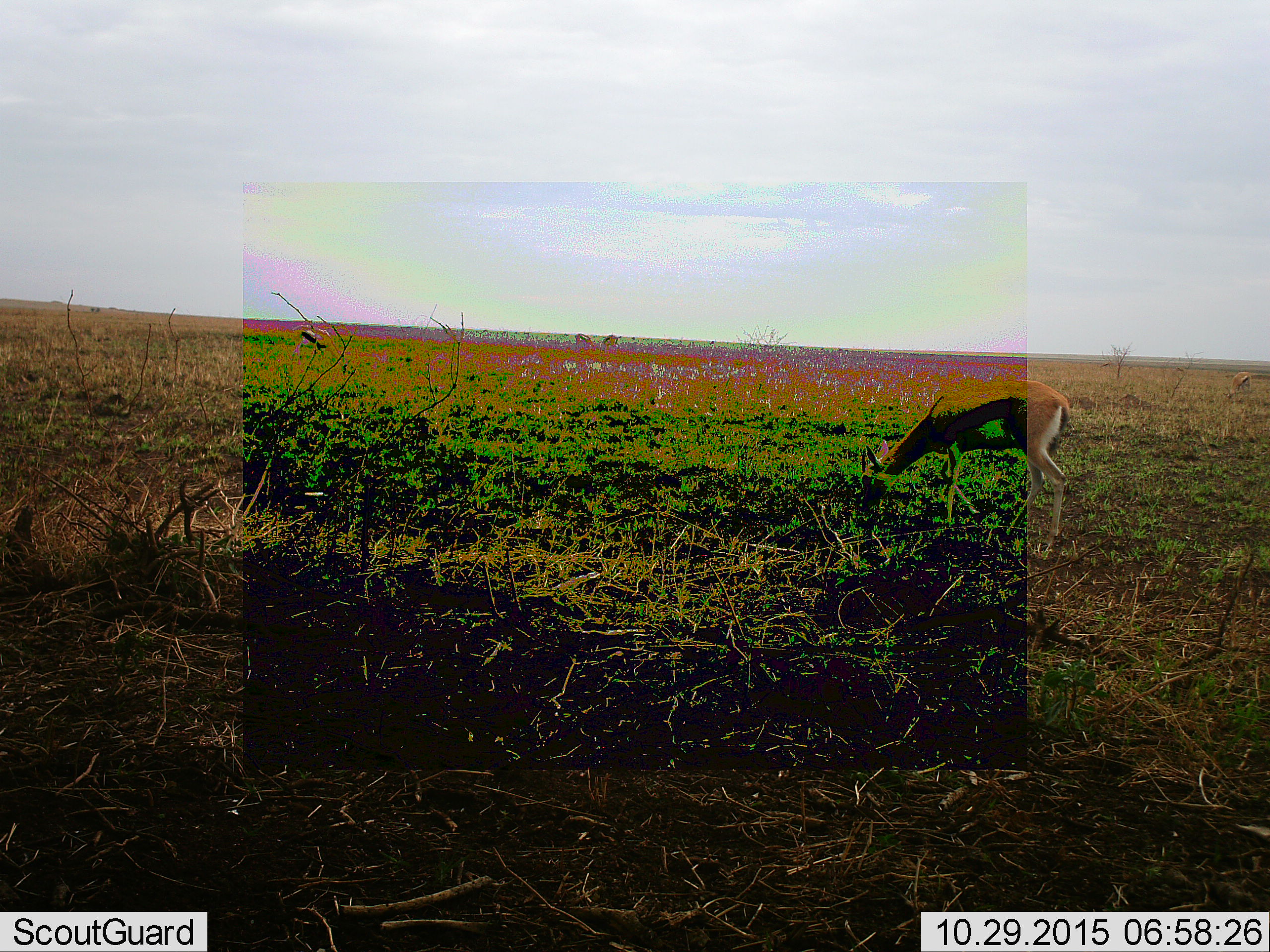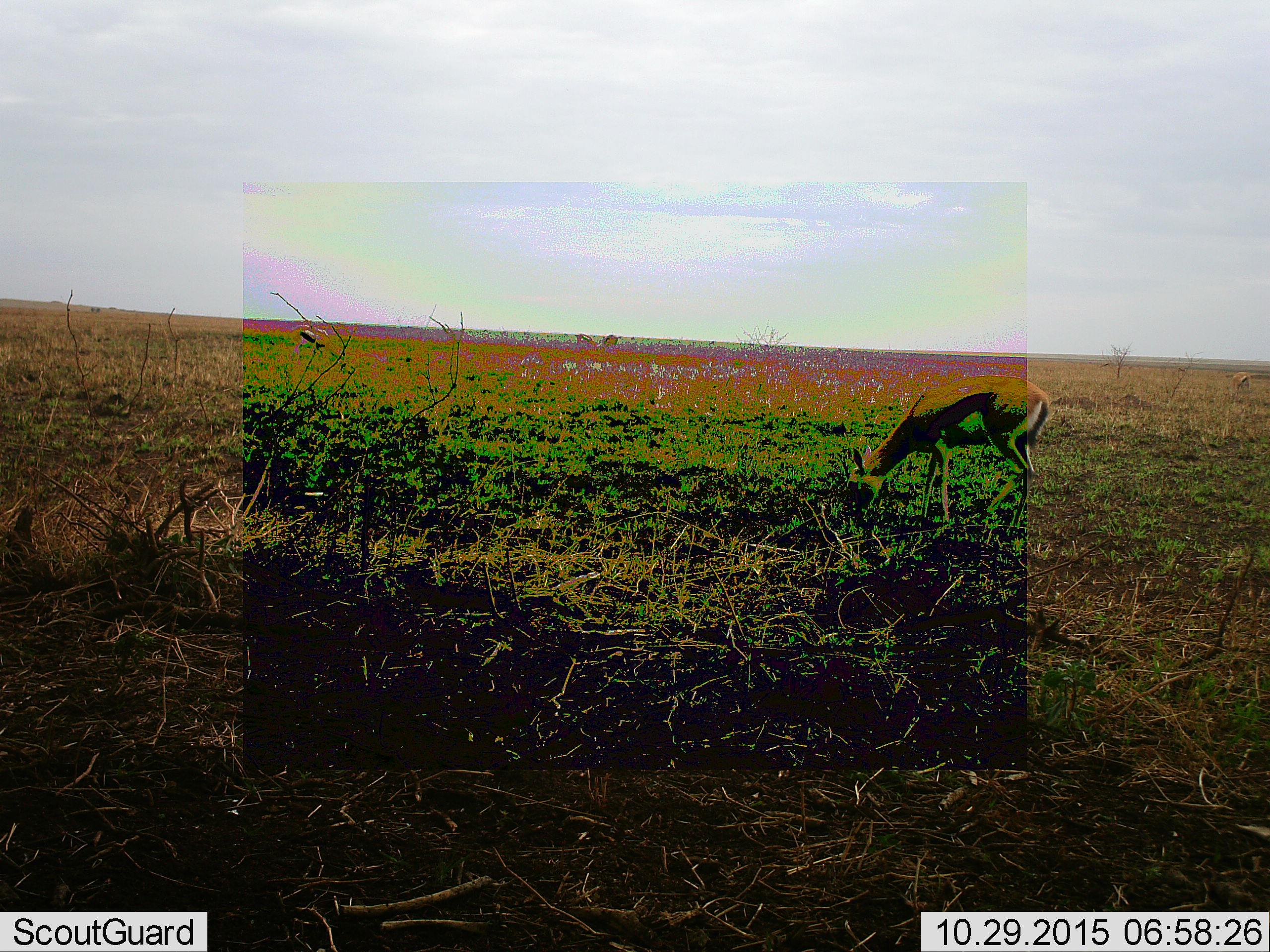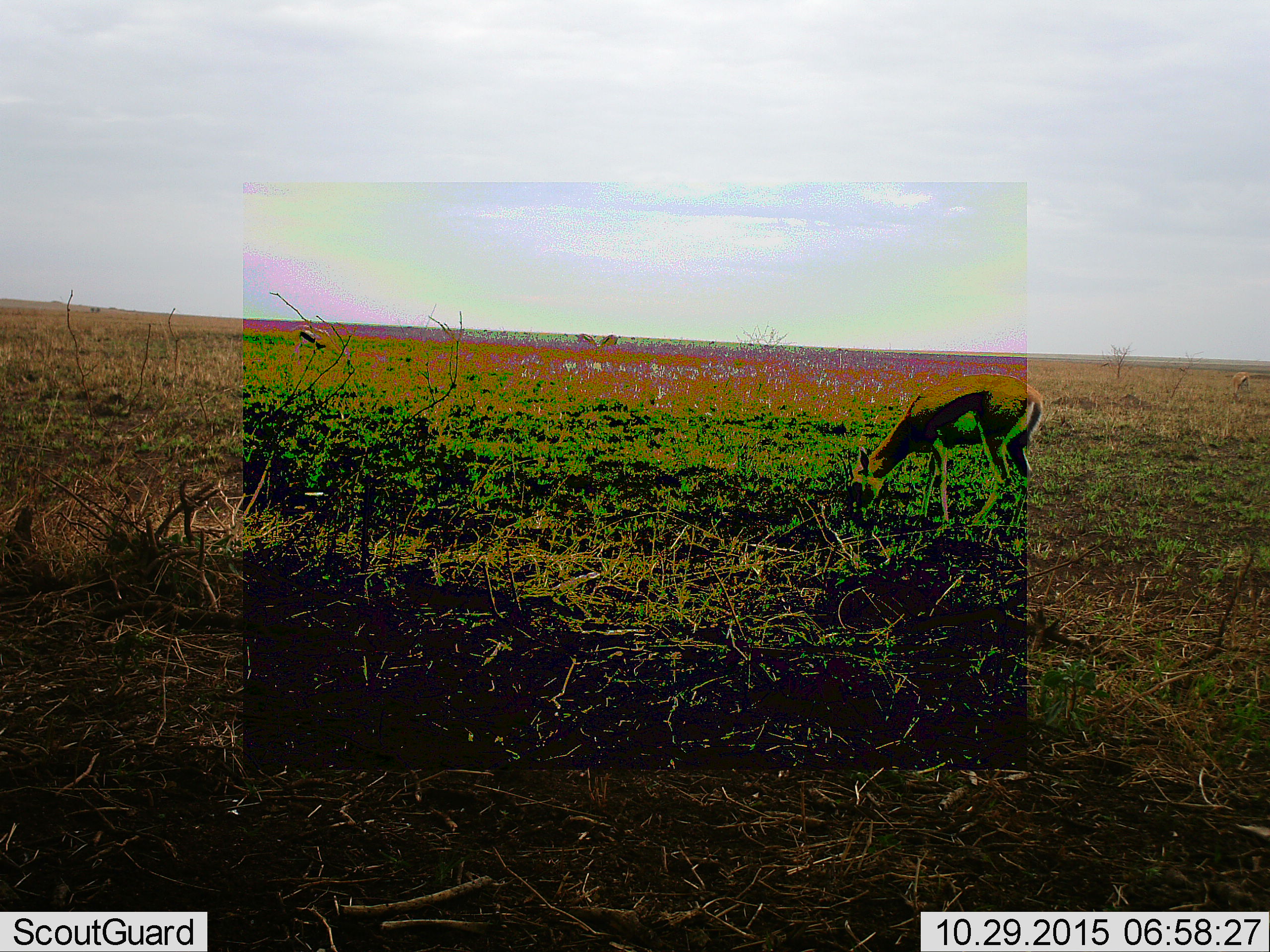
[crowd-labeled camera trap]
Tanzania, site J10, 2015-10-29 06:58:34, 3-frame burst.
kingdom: Animalia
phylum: Chordata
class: Mammalia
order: Artiodactyla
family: Bovidae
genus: Eudorcas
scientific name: Eudorcas thomsonii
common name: thomson's gazelle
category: gazellethomsons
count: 1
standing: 33%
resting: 0%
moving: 11%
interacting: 0%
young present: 0%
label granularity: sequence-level